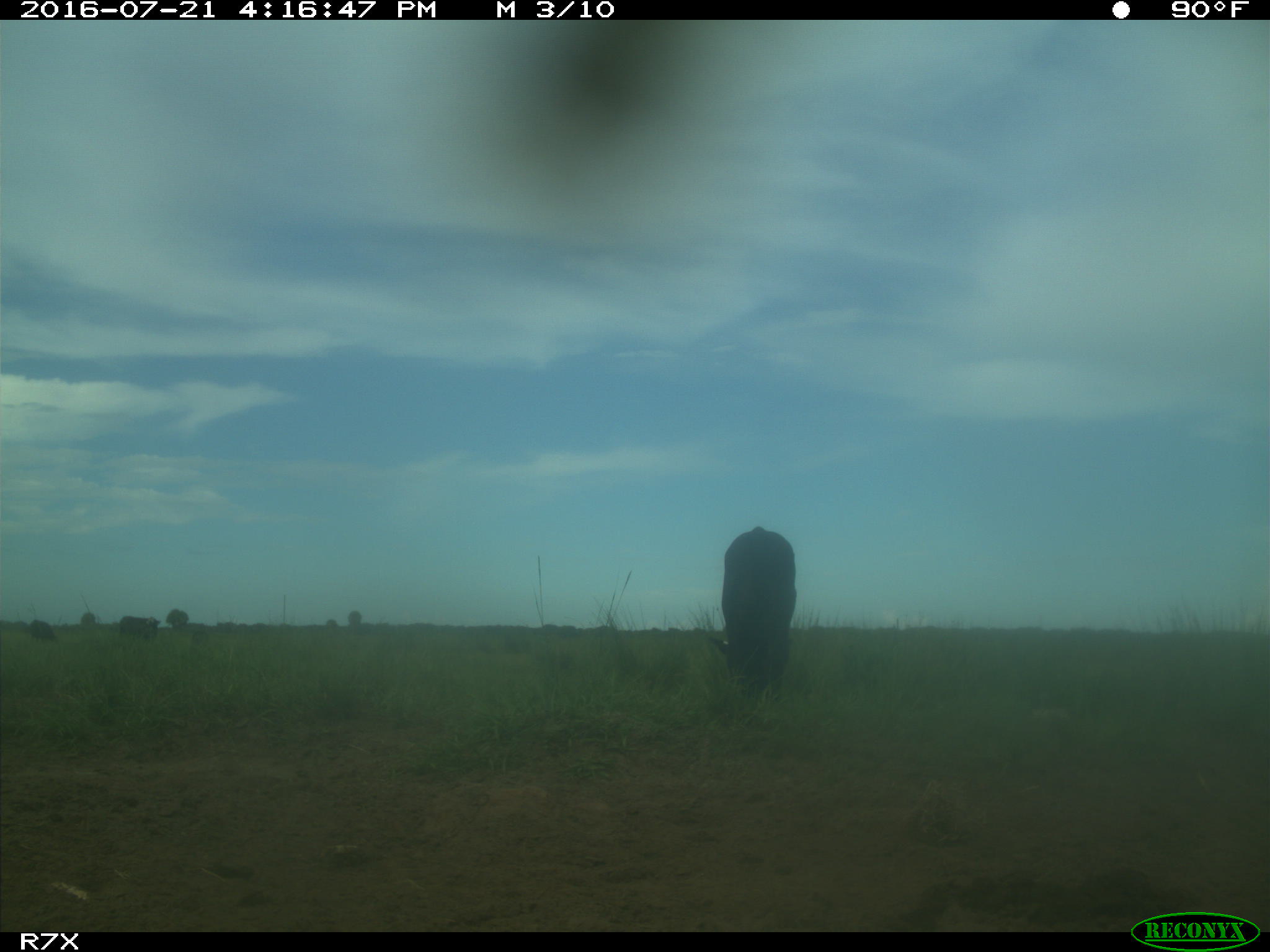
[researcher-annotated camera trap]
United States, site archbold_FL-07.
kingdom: Animalia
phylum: Chordata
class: Mammalia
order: Artiodactyla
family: Bovidae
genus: Bos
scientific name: Bos taurus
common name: domestic cow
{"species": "Bos taurus (domestic cow)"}